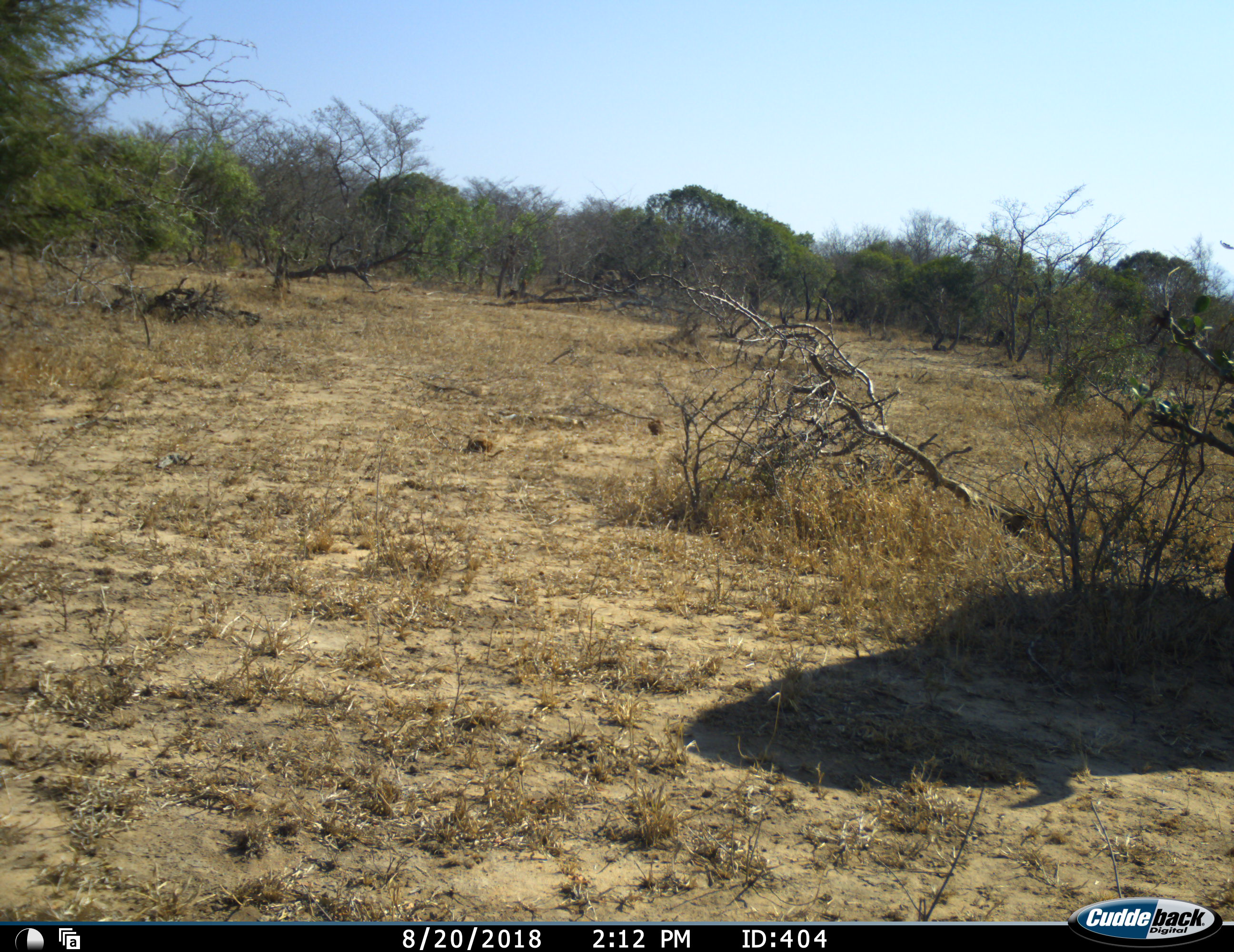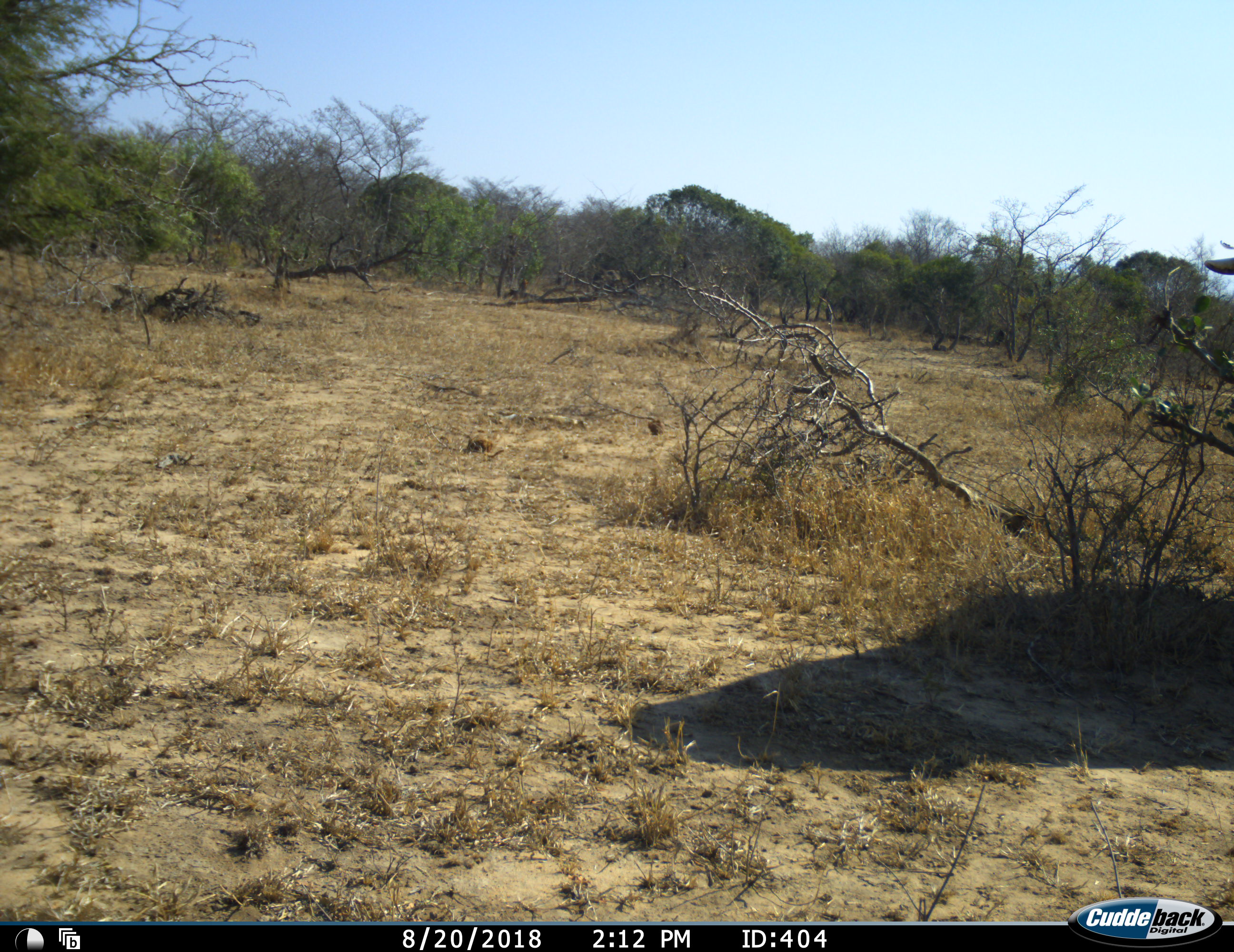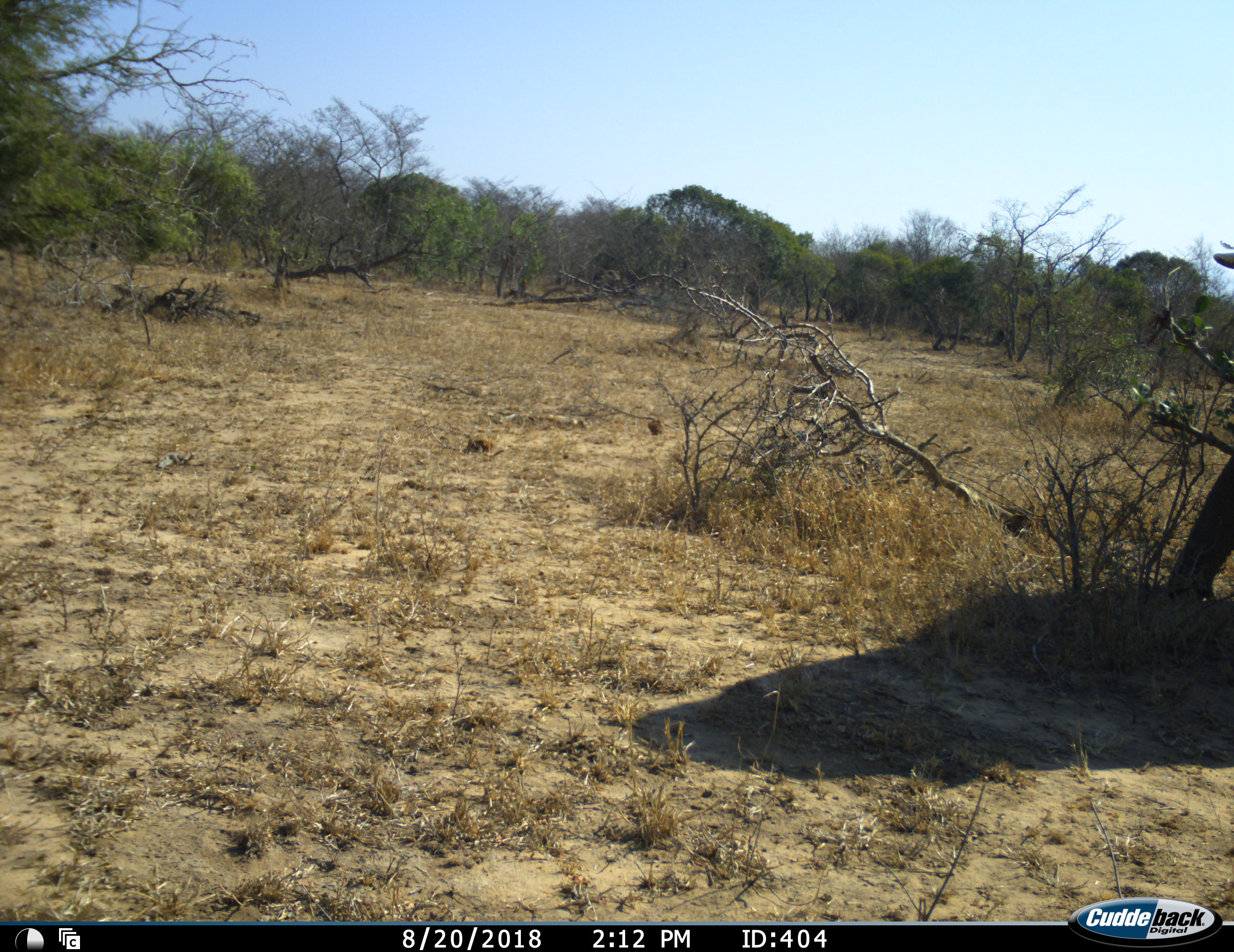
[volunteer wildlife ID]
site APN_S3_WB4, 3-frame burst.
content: unidentified animal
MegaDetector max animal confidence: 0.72